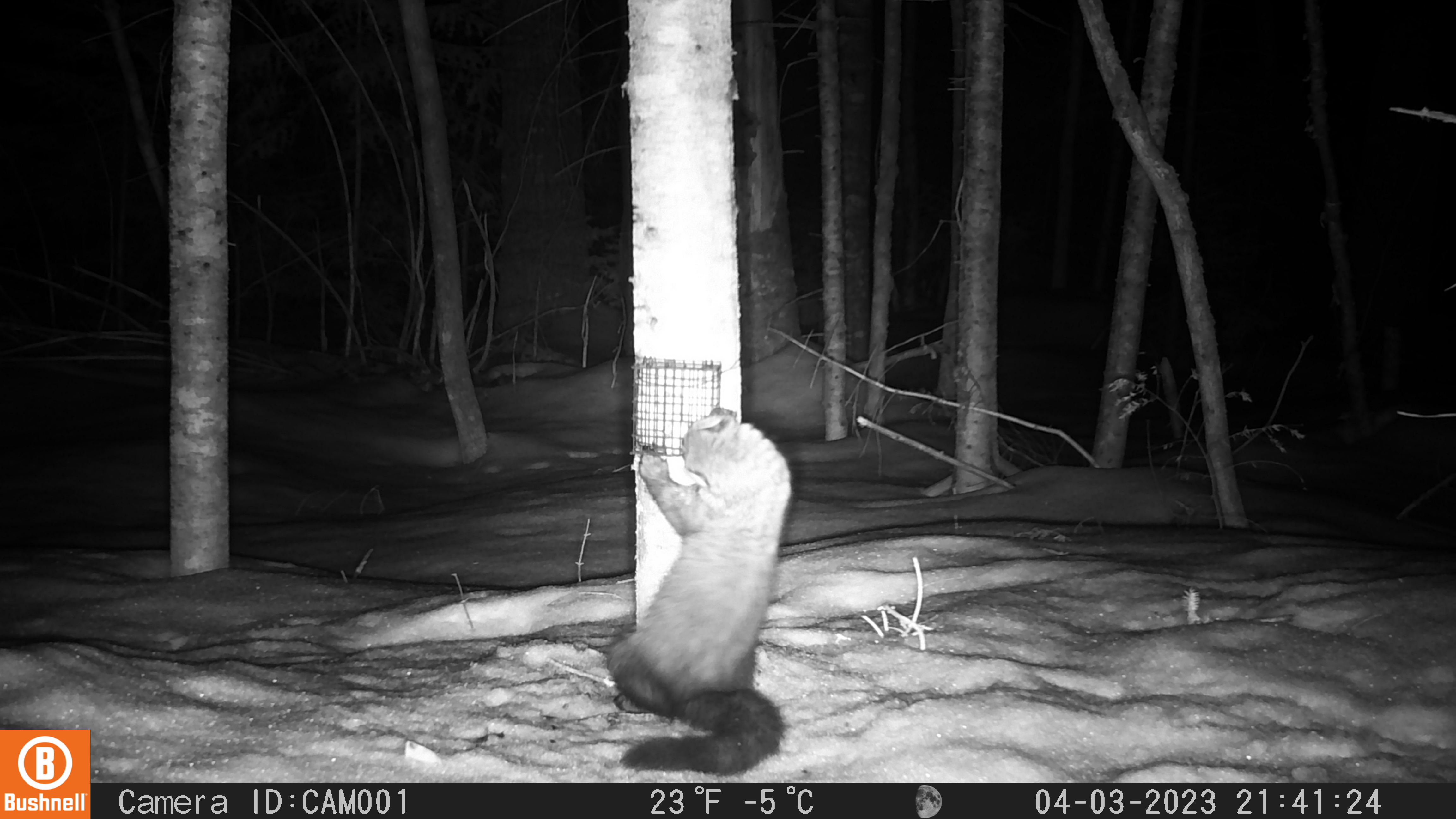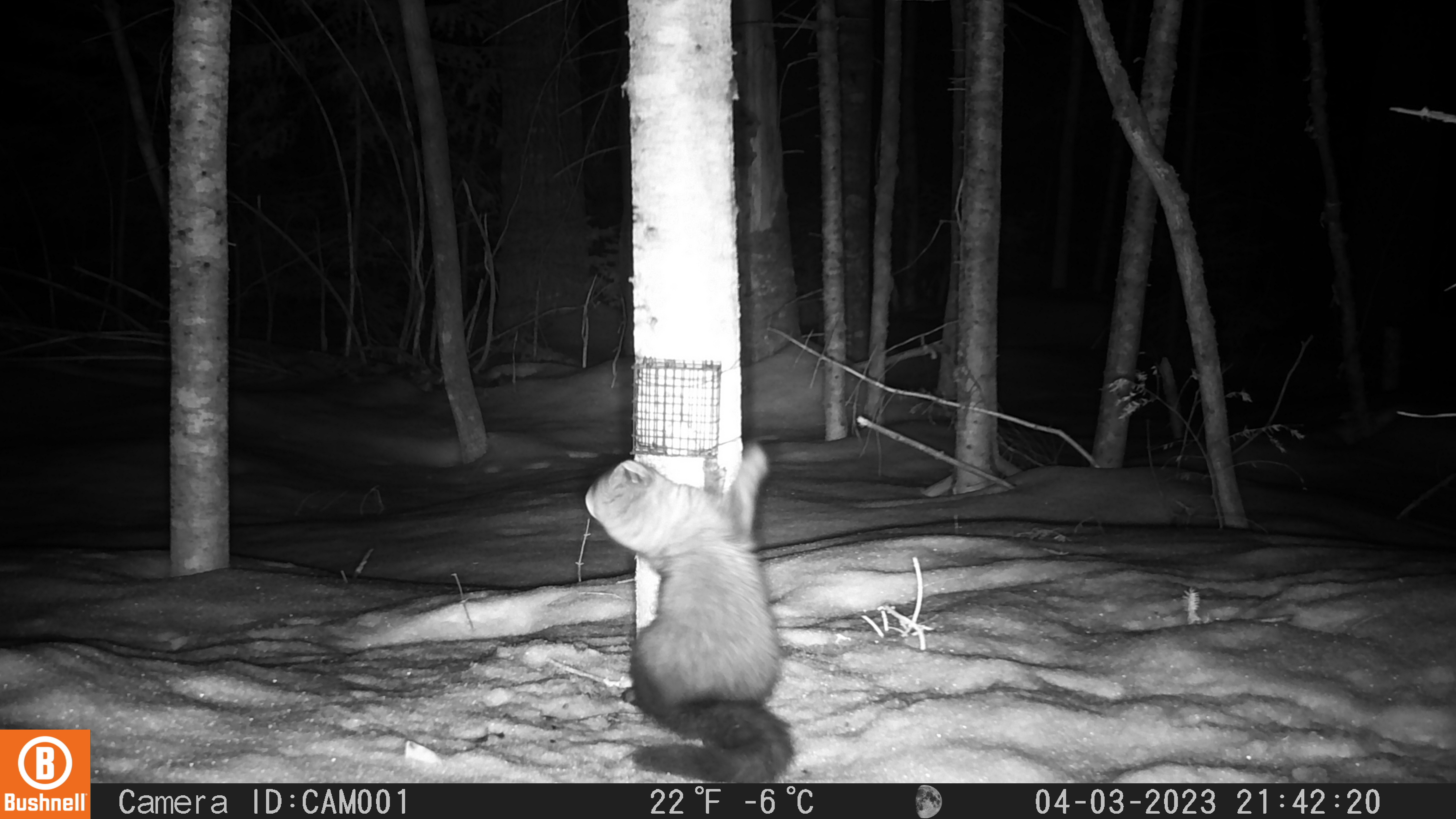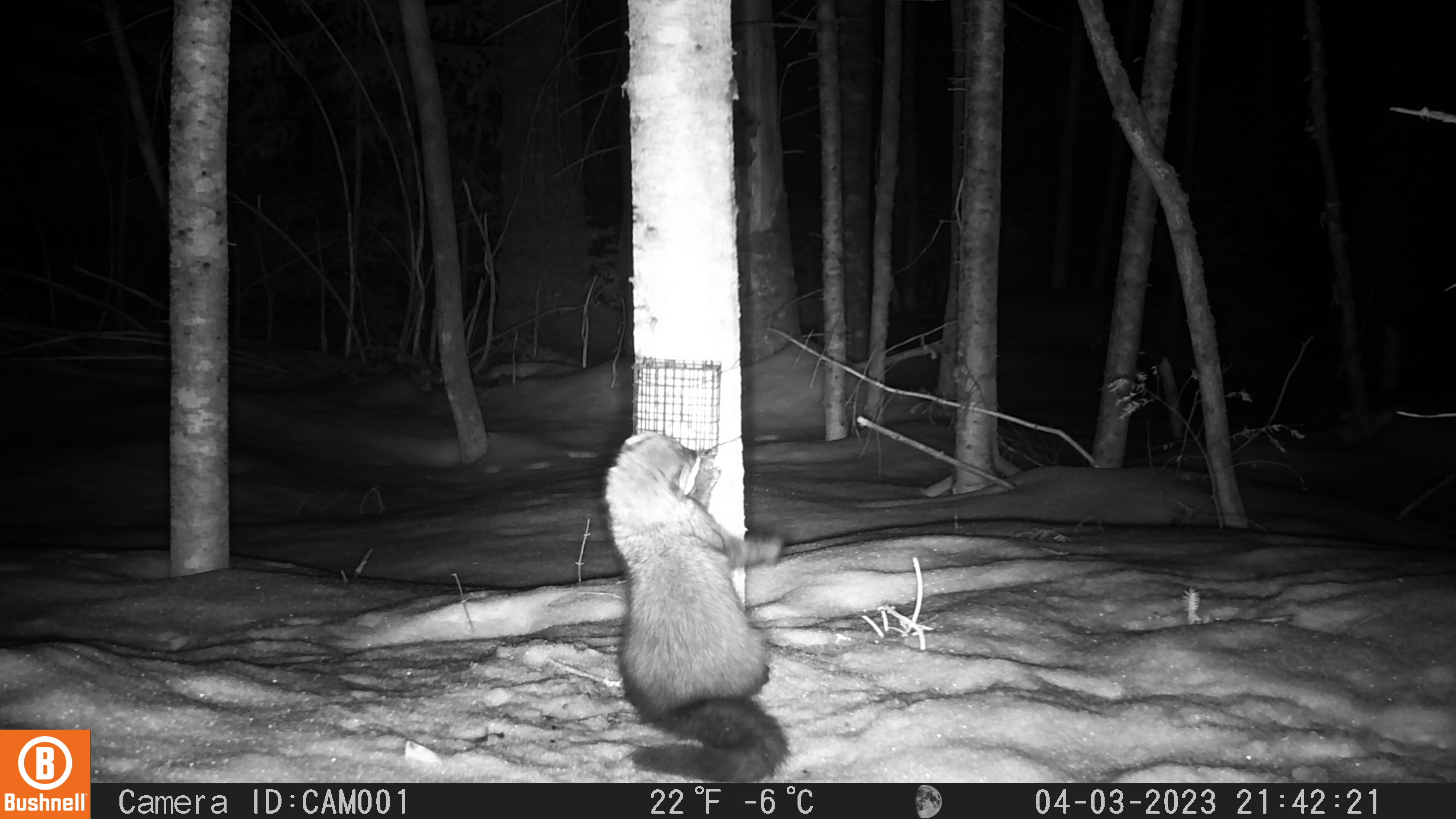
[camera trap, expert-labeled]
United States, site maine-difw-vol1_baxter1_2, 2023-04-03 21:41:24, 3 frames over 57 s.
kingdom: Animalia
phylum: Chordata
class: Mammalia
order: Carnivora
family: Mustelidae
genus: Pekania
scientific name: Pekania pennanti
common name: fisher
Fisher (Pekania pennanti).